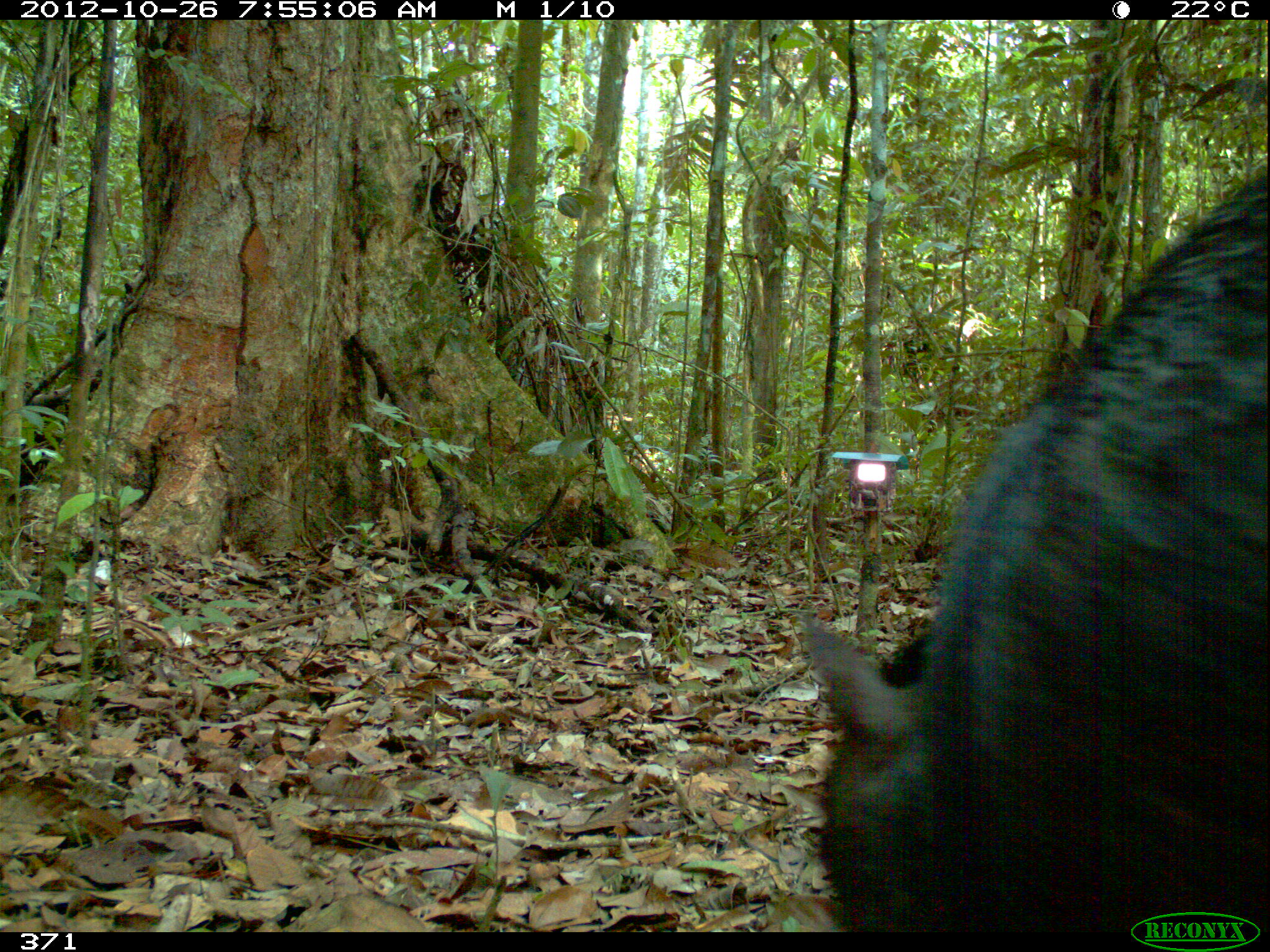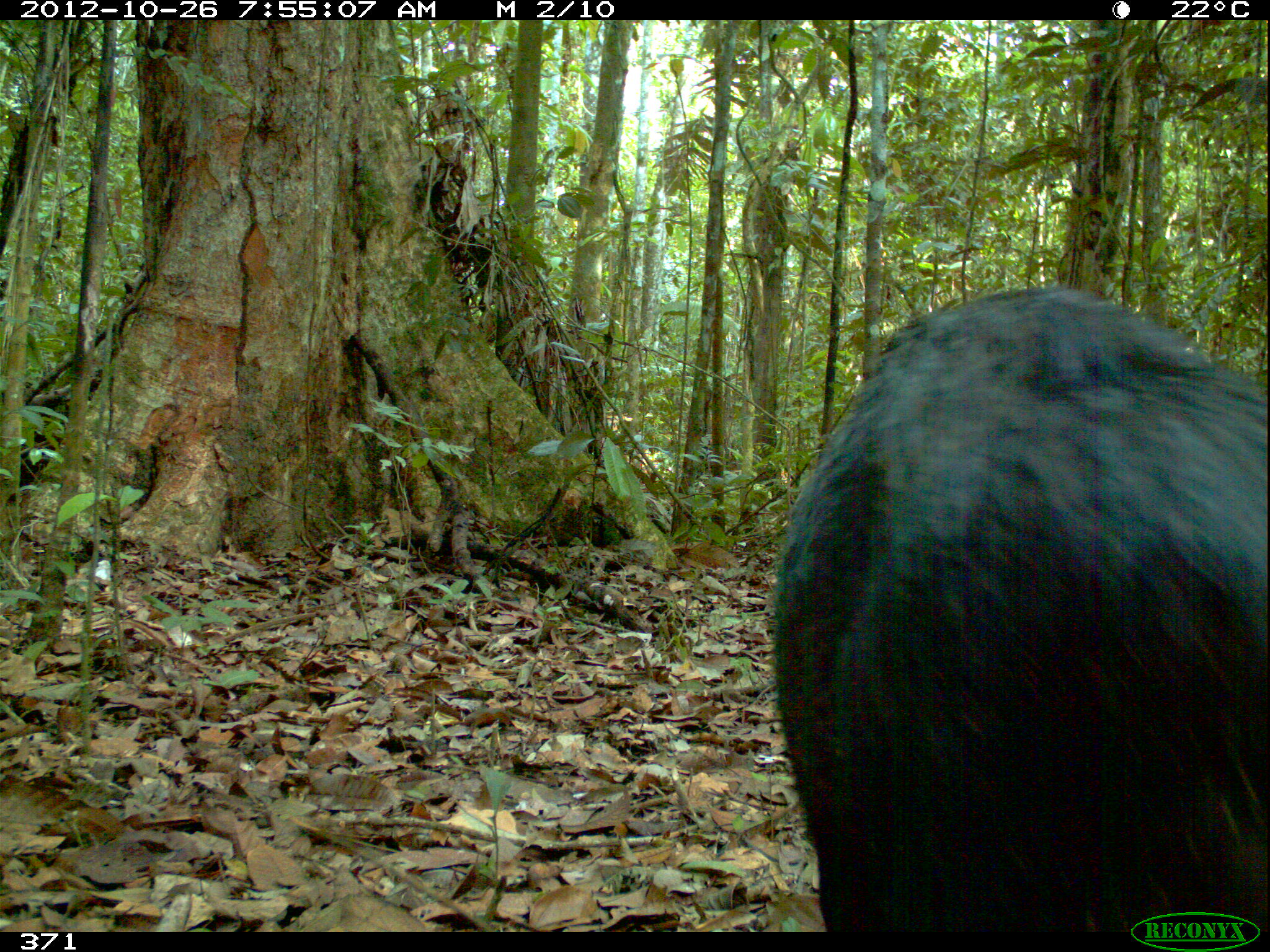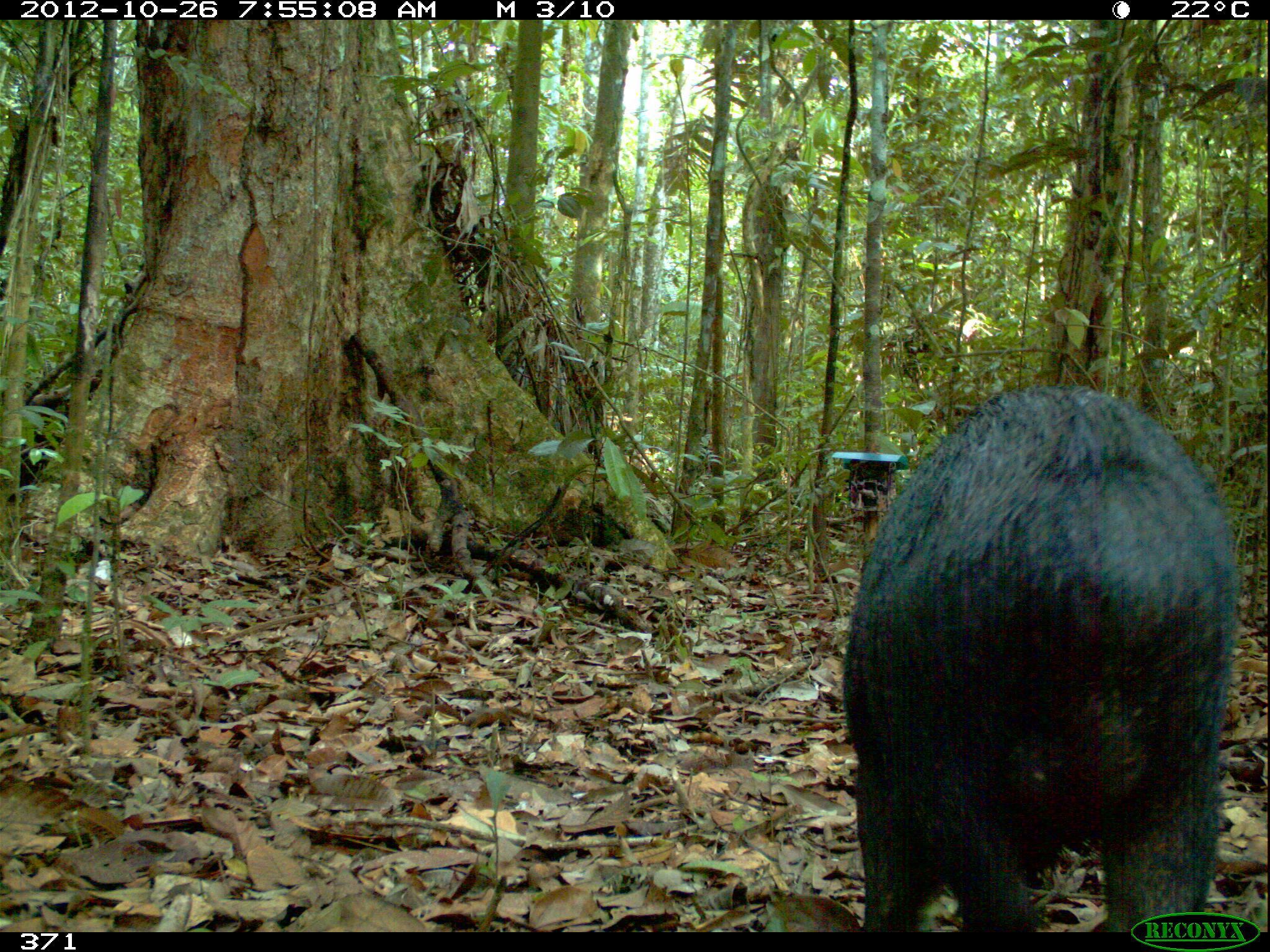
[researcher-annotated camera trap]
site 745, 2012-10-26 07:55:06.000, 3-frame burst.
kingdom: Animalia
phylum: Chordata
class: Mammalia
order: Artiodactyla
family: Tayassuidae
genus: Tayassu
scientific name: Tayassu pecari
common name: white-lipped peccary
Tayassu pecari (white-lipped peccary).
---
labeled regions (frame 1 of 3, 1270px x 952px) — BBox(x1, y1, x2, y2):
tayassu pecari: BBox(796, 162, 1270, 932)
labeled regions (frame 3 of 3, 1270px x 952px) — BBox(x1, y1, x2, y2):
tayassu pecari: BBox(838, 381, 1246, 933)